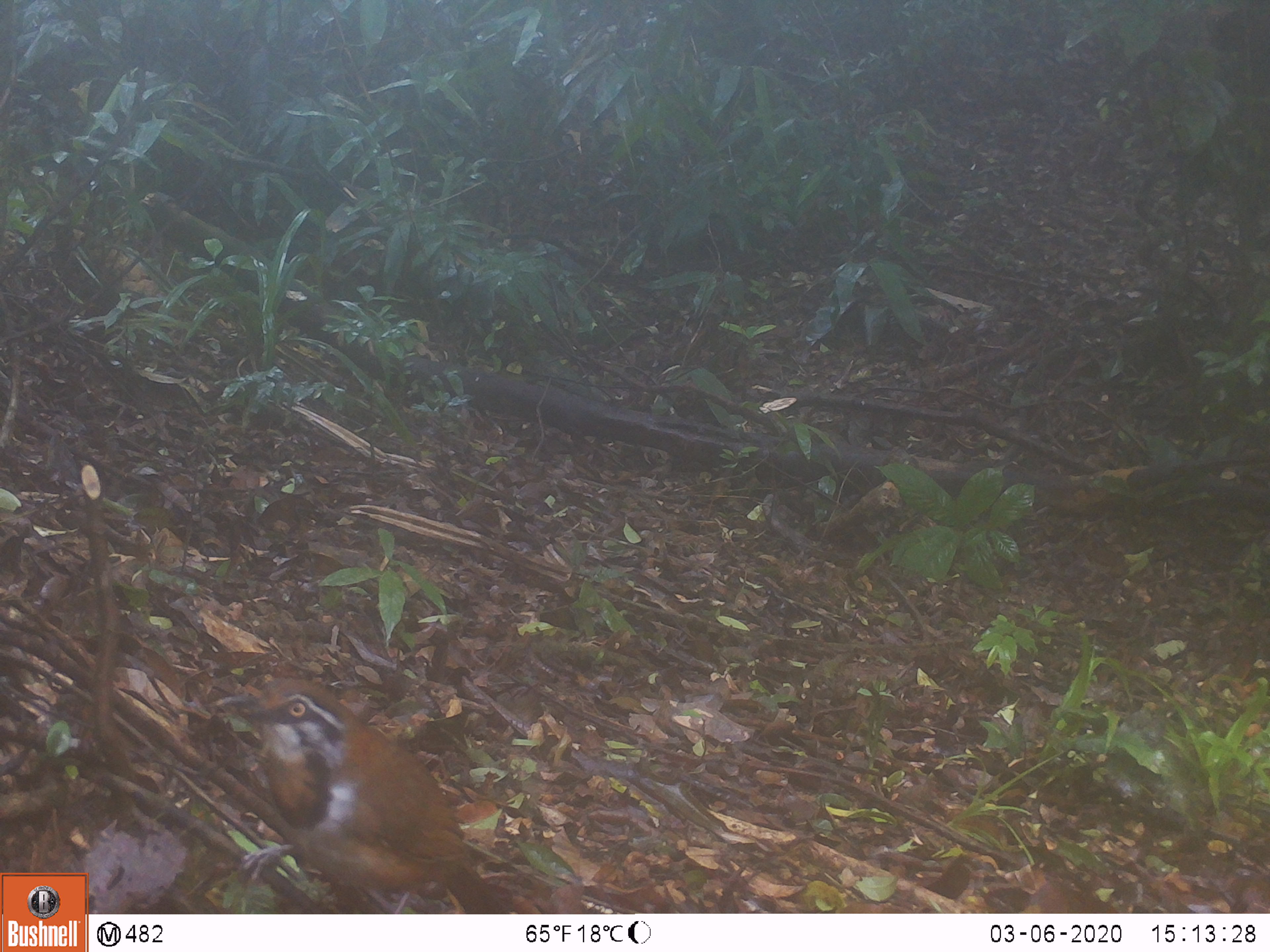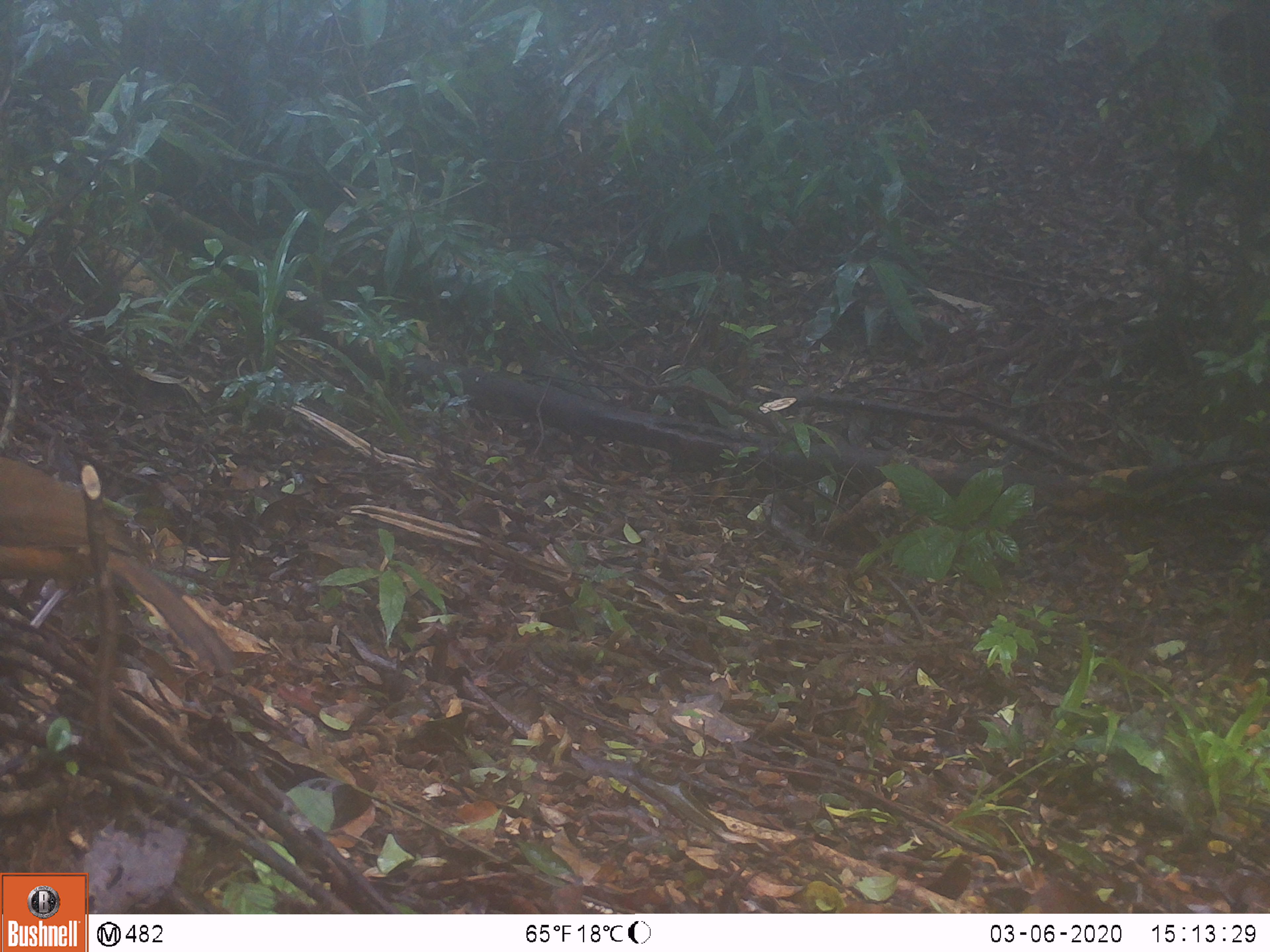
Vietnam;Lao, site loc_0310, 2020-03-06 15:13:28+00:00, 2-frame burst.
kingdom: Animalia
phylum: Chordata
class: Aves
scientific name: Aves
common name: bird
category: unidentified bird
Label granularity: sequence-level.